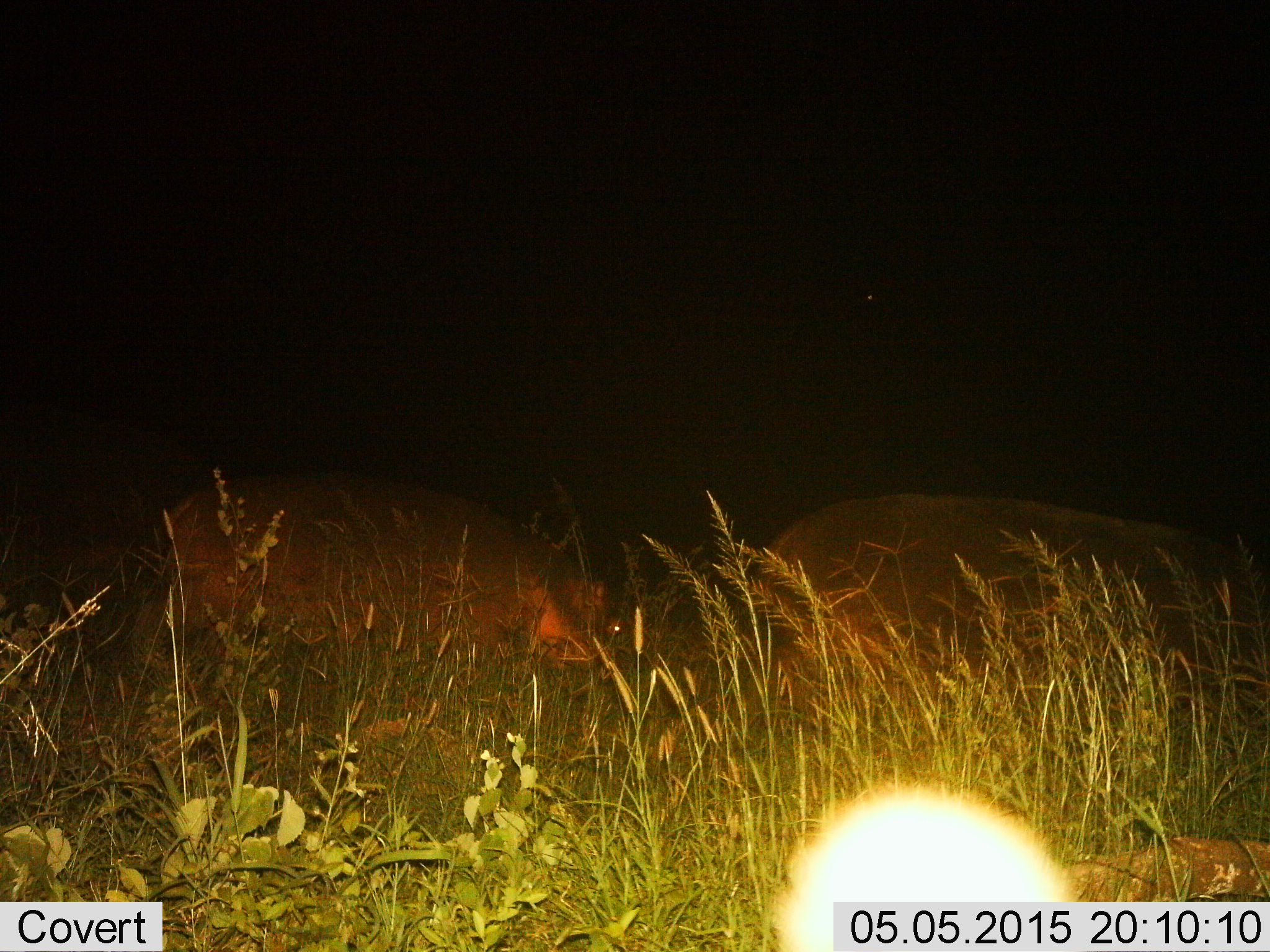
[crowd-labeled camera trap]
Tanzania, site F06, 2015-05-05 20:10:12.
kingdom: Animalia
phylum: Chordata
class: Mammalia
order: Artiodactyla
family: Hippopotamidae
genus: Hippopotamus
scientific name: Hippopotamus amphibius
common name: hippopotamus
Hippopotamus (Hippopotamus amphibius), count 2. Behavior (volunteer vote fractions): standing 0%, resting 0%, moving 60%, interacting 0%. Young present (vote fraction): 0%. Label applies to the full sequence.